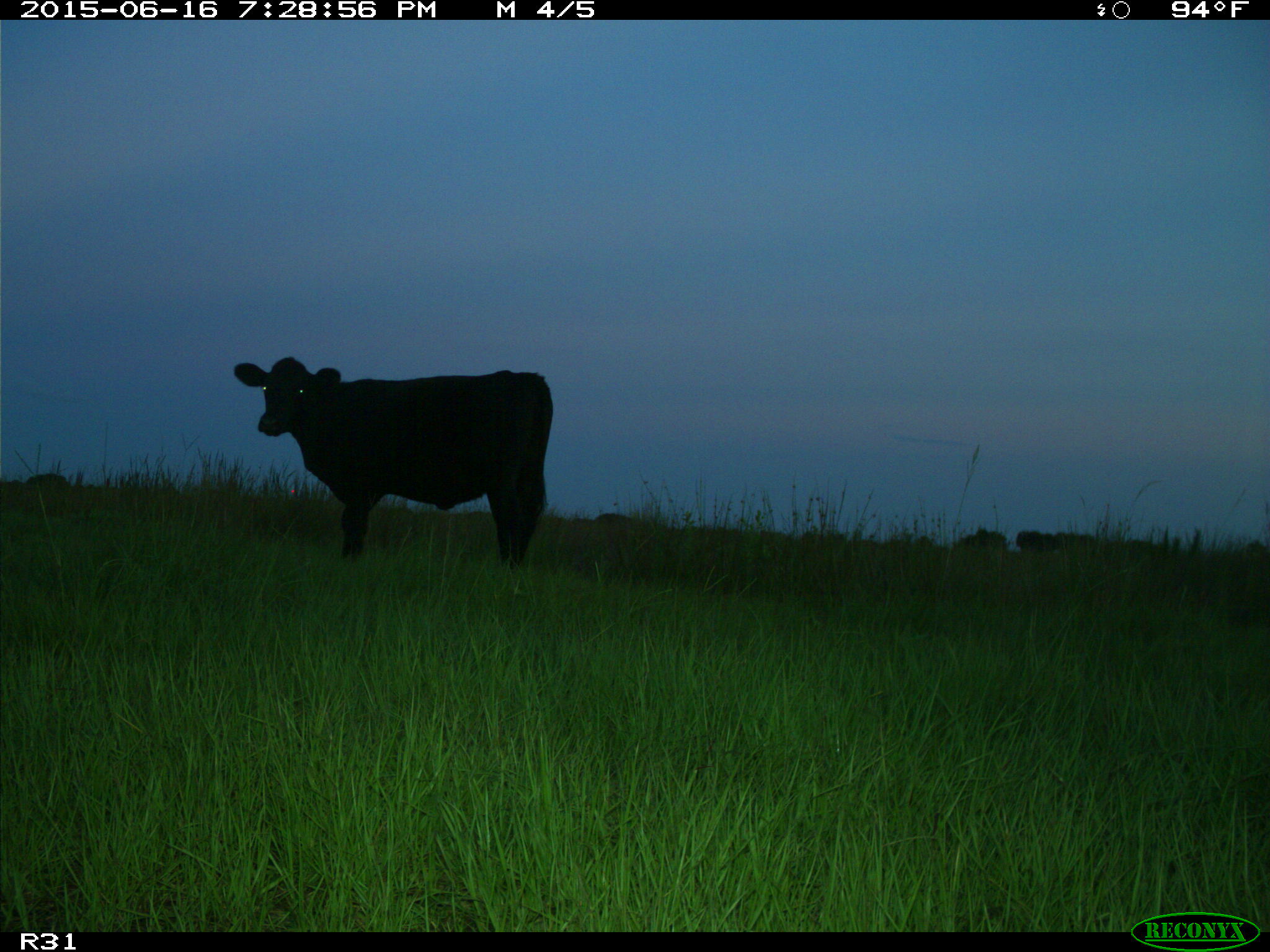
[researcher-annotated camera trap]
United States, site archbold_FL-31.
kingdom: Animalia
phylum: Chordata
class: Mammalia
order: Artiodactyla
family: Bovidae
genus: Bos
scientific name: Bos taurus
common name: domestic cow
Bos taurus (domestic cow).